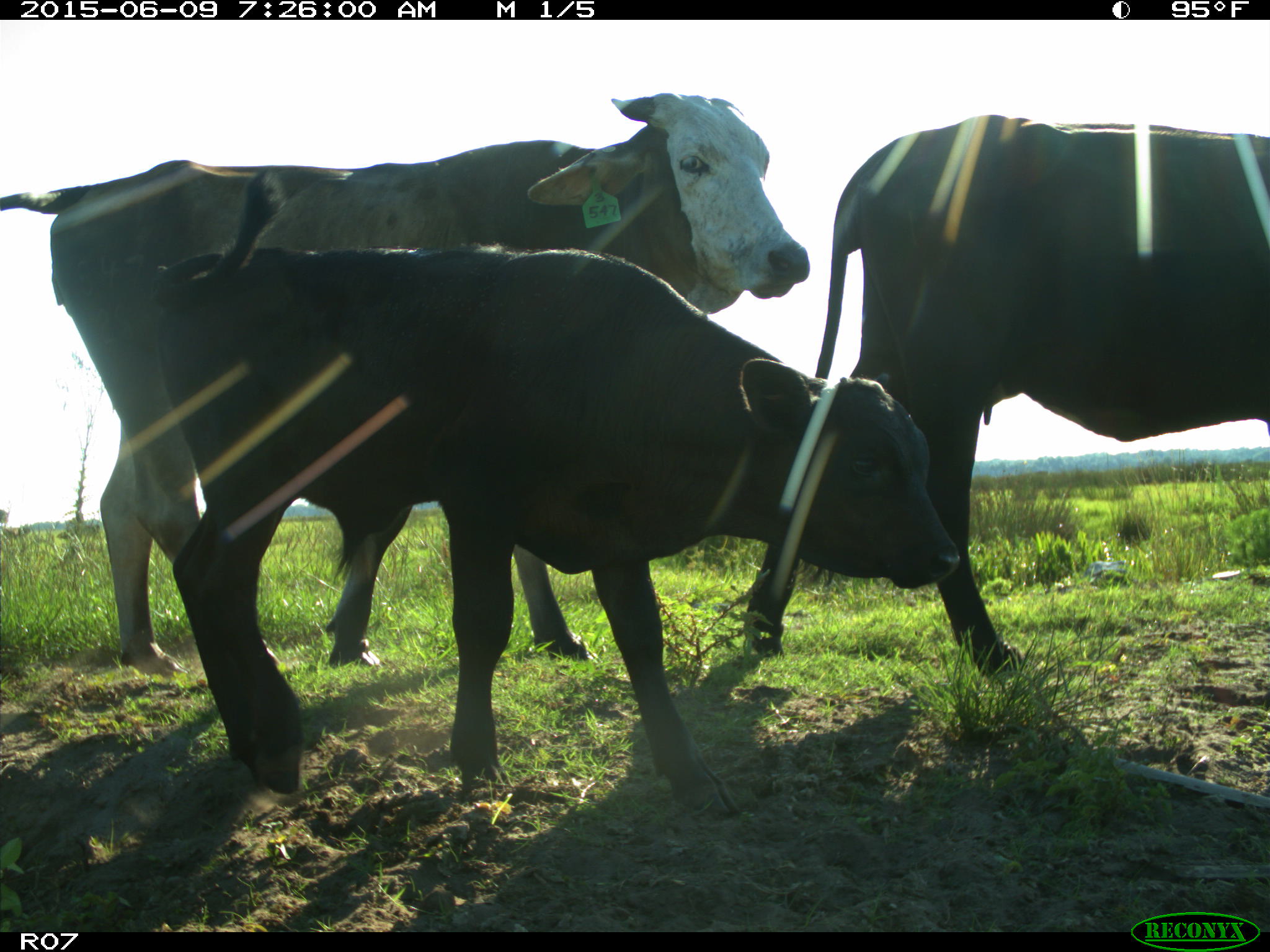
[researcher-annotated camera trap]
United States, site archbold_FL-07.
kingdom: Animalia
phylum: Chordata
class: Mammalia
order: Artiodactyla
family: Bovidae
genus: Bos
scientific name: Bos taurus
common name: domestic cow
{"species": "Bos taurus (domestic cow)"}